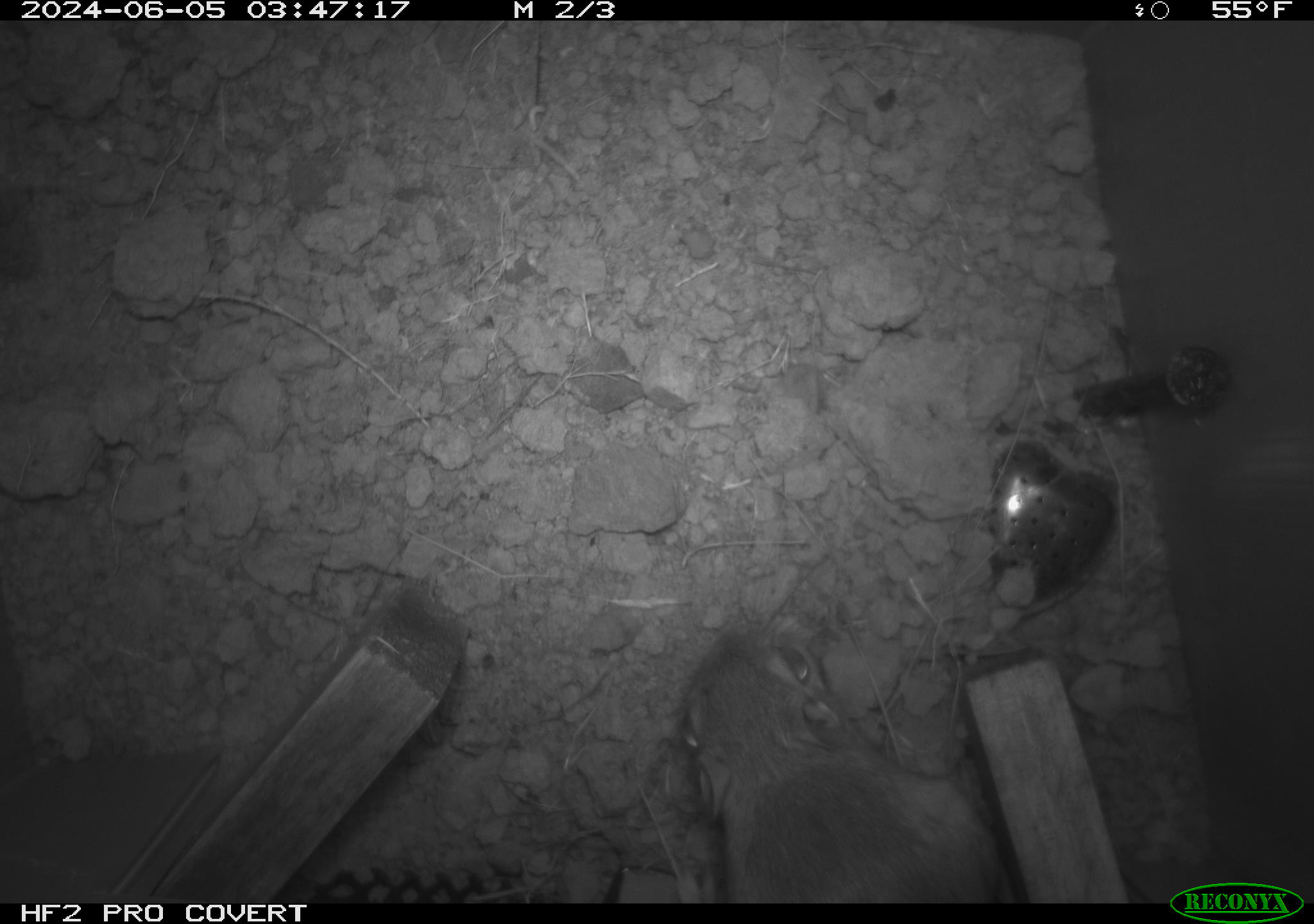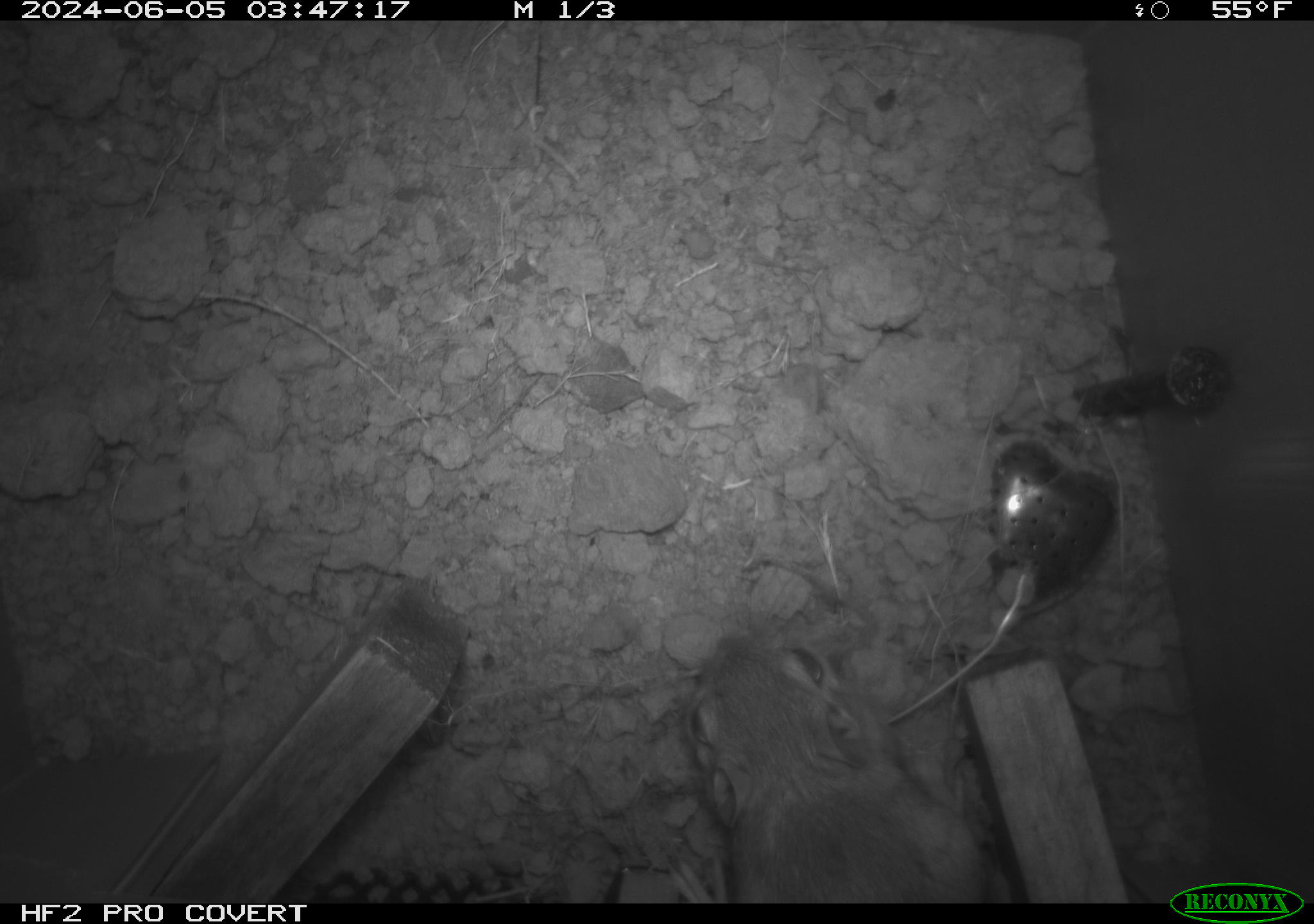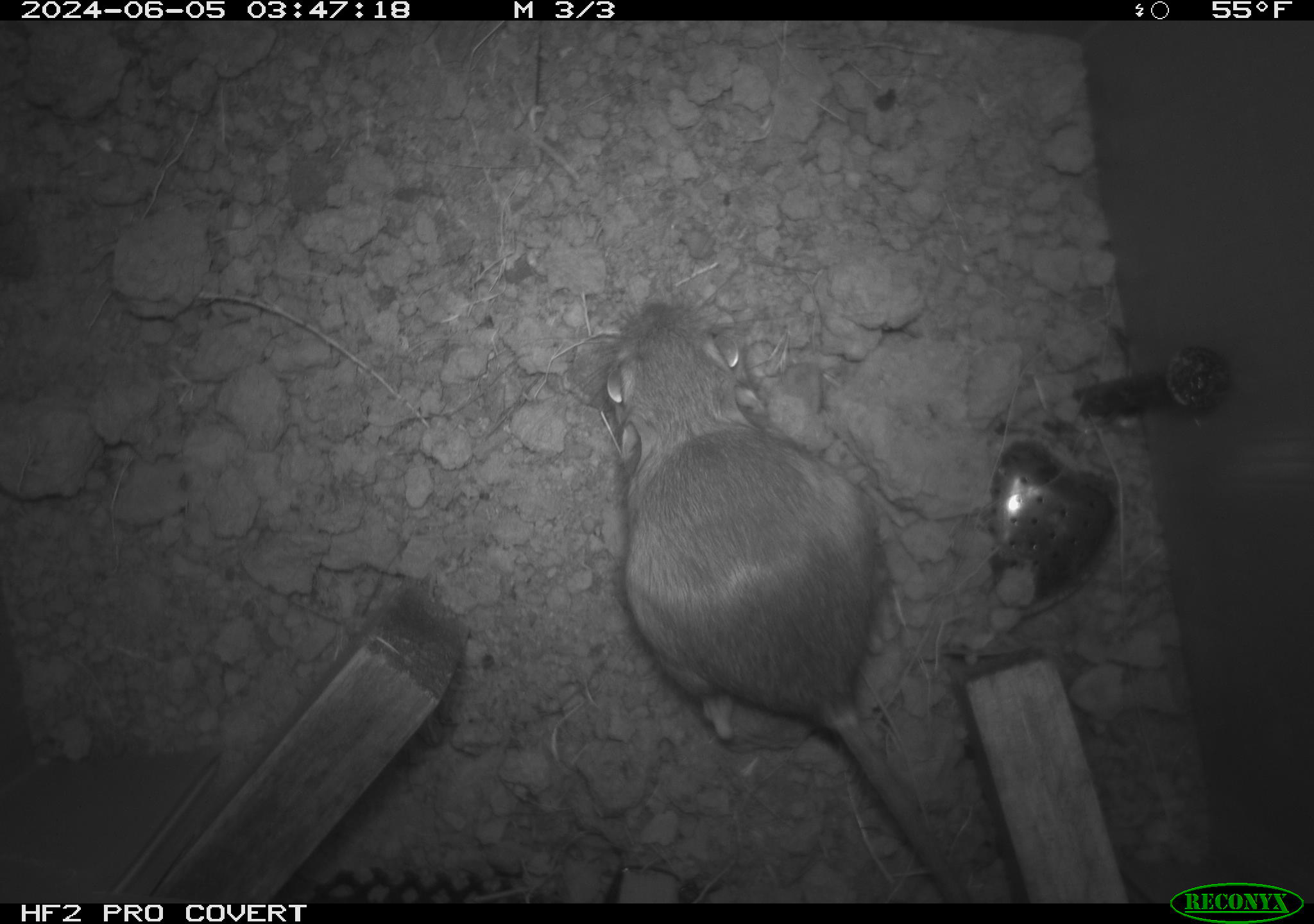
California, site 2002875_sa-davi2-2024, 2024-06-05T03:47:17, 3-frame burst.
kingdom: Animalia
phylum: Chordata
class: Mammalia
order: Rodentia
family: Heteromyidae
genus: Dipodomys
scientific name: Dipodomys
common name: kangaroo rats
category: dipodomys species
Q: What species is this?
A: Dipodomys species (kangaroo rats) (Dipodomys).